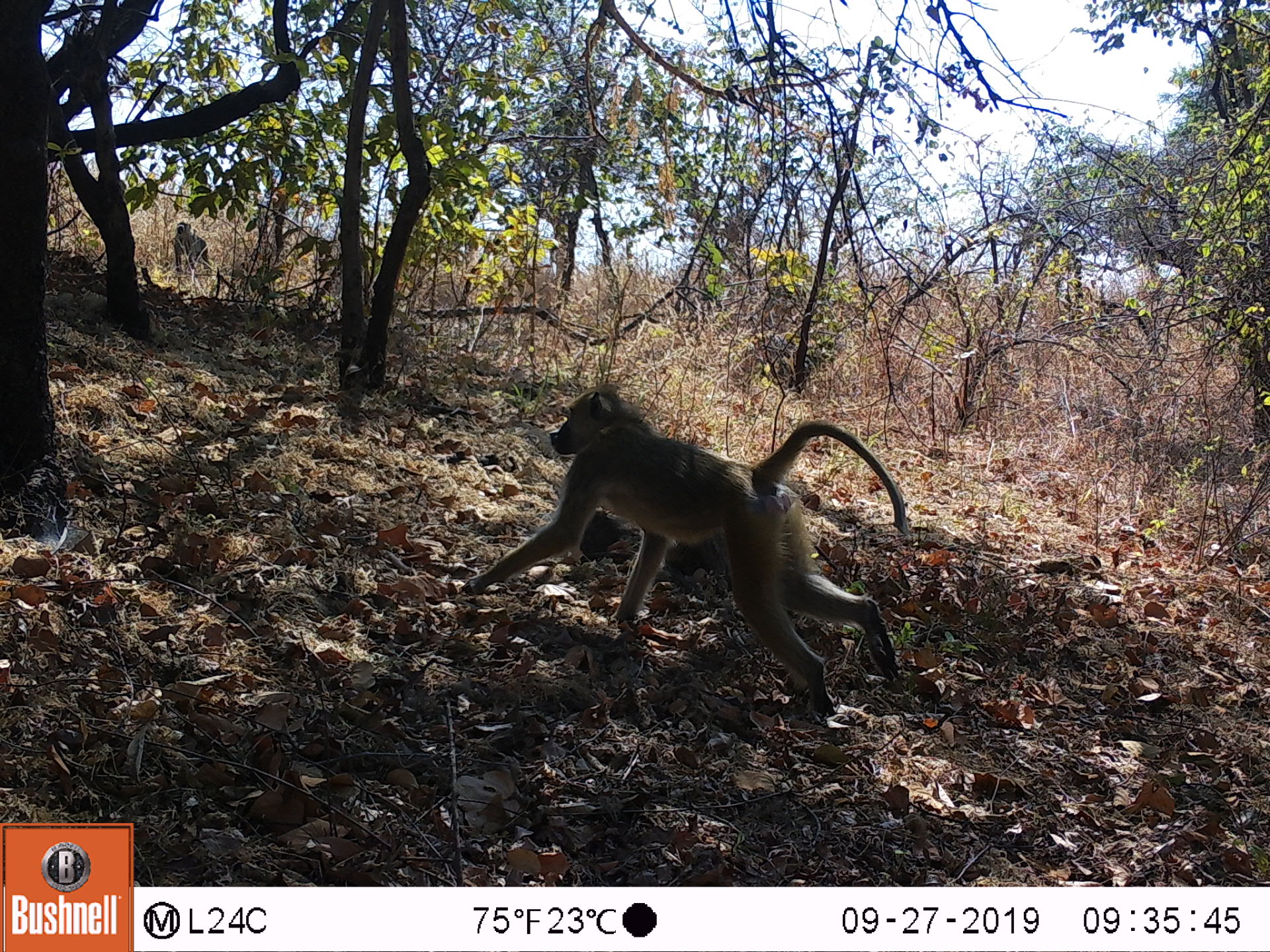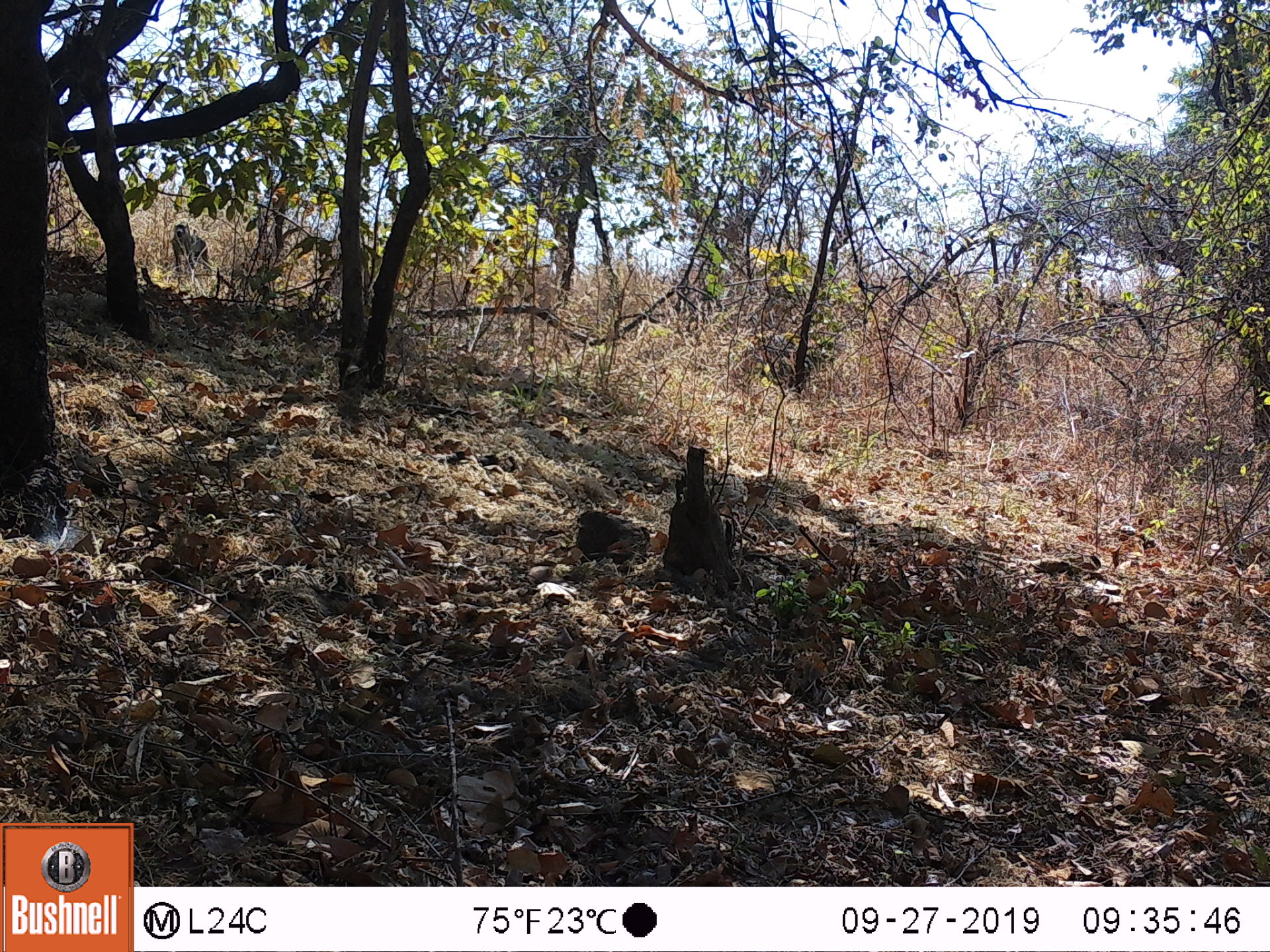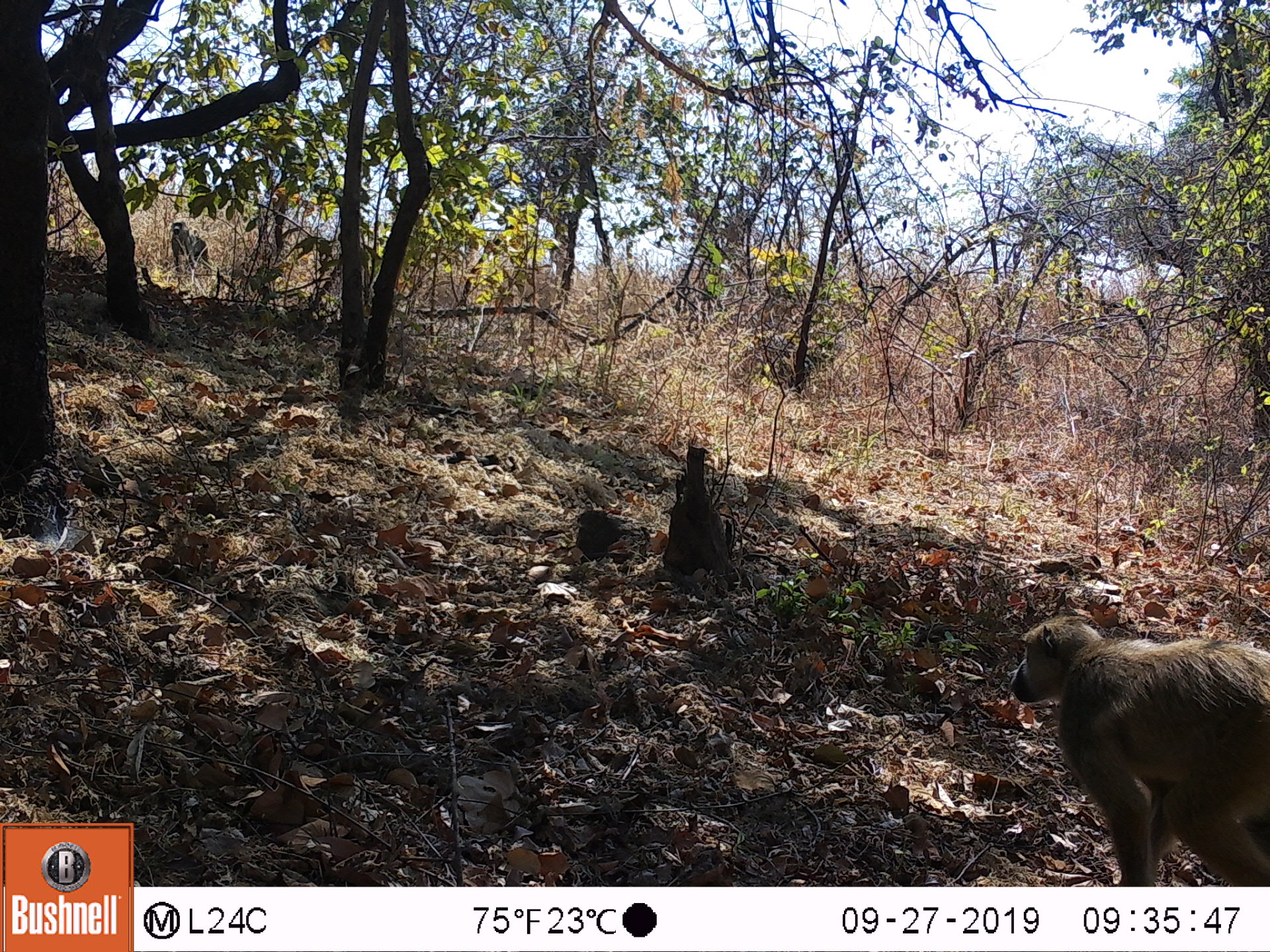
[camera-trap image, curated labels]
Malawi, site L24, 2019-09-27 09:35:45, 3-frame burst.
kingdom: Animalia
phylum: Chordata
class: Mammalia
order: Primates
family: Cercopithecidae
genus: Papio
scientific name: Papio cynocephalus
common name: yellow baboon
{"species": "yellow baboon (Papio cynocephalus)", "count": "2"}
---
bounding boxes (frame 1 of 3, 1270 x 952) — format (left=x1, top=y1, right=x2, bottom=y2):
yellow baboon: (left=455, top=385, right=904, bottom=717); (left=163, top=215, right=219, bottom=288)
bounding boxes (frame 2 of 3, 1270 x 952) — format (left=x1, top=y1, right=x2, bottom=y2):
yellow baboon: (left=162, top=220, right=217, bottom=294)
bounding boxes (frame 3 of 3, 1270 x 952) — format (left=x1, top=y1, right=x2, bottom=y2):
yellow baboon: (left=998, top=607, right=1262, bottom=880); (left=167, top=218, right=216, bottom=287)